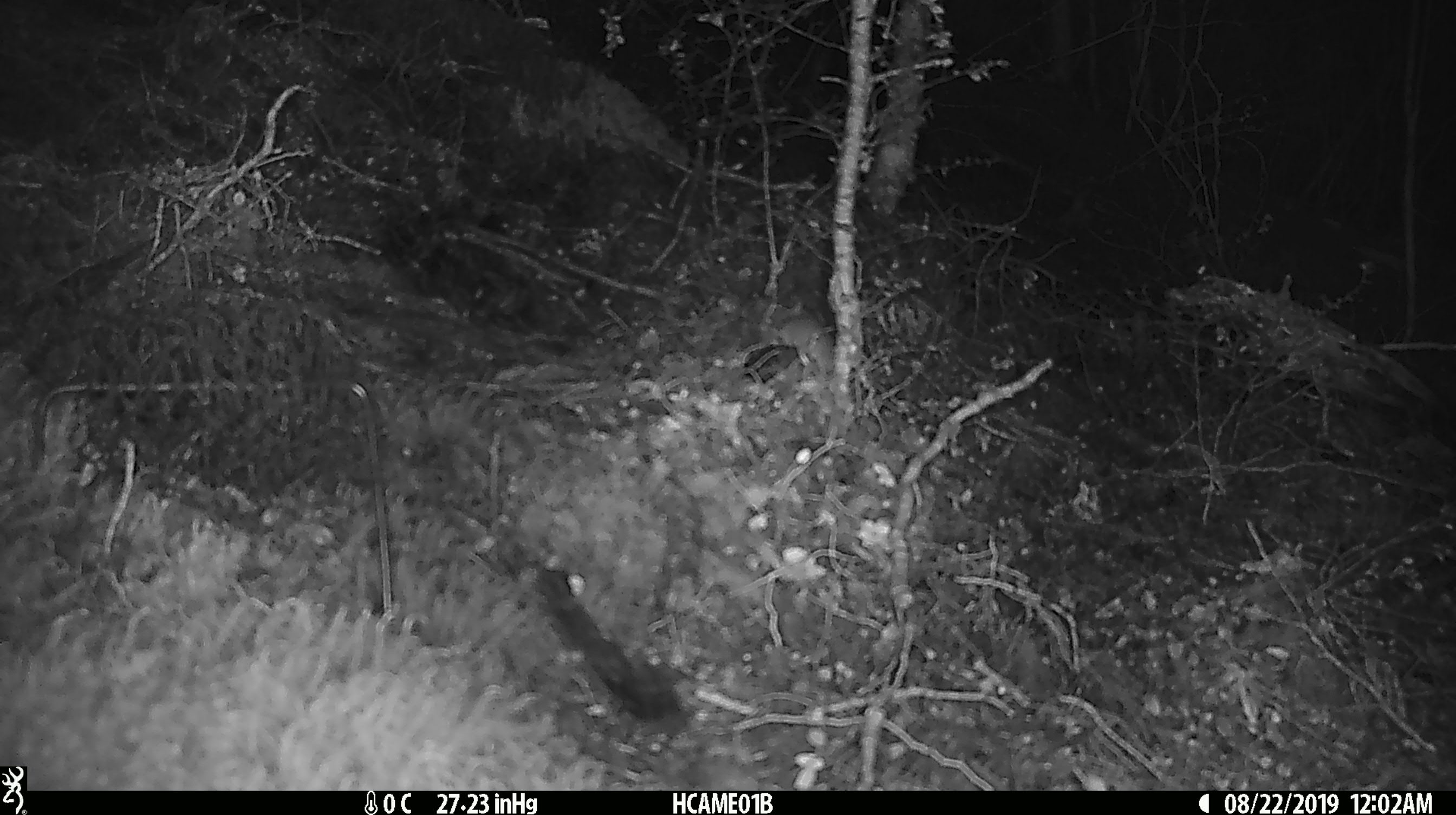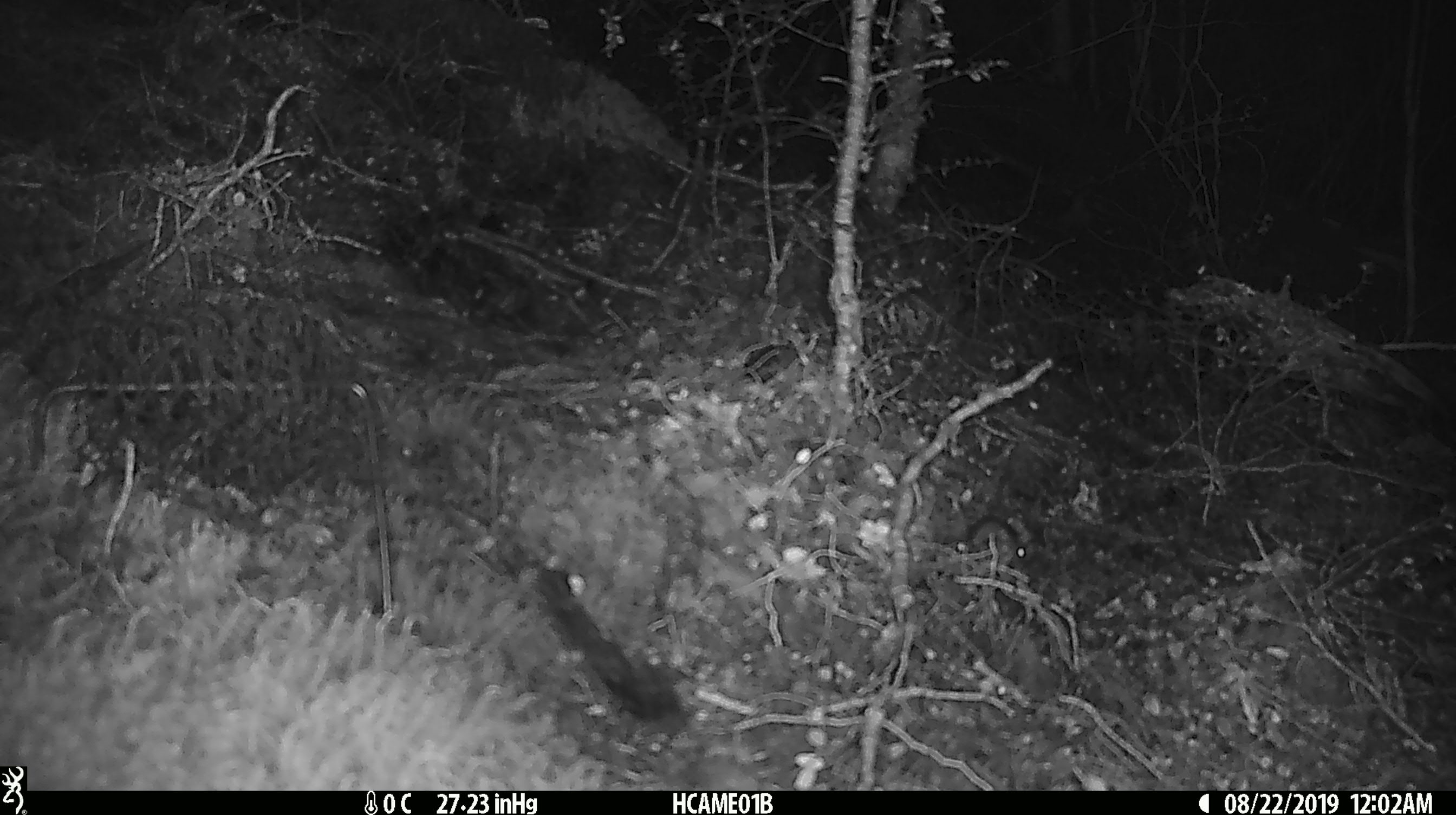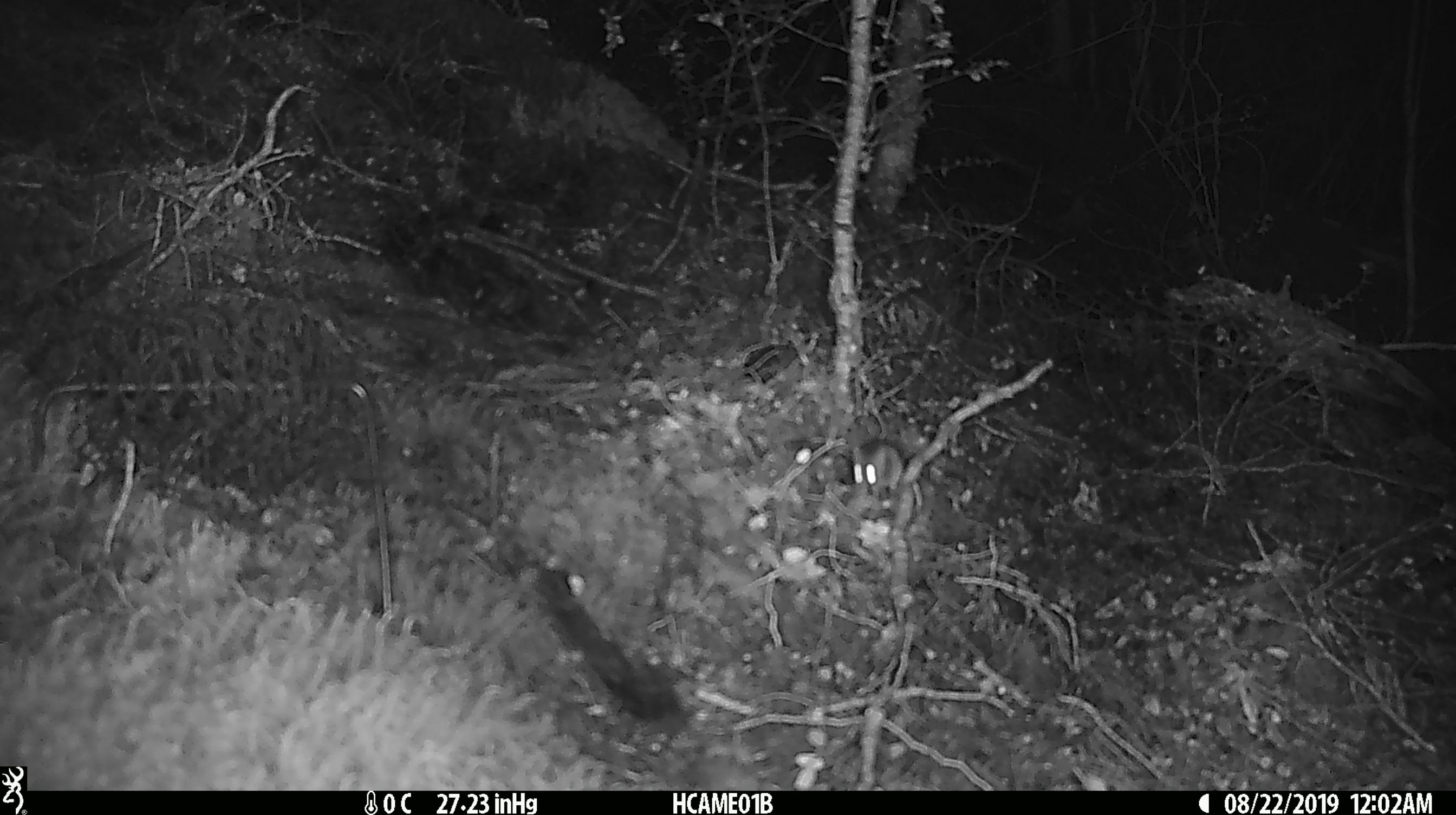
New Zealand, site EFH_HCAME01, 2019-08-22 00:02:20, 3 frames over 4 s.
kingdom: Animalia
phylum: Chordata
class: Mammalia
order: Rodentia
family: Muridae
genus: Mus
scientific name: Mus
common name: mouse